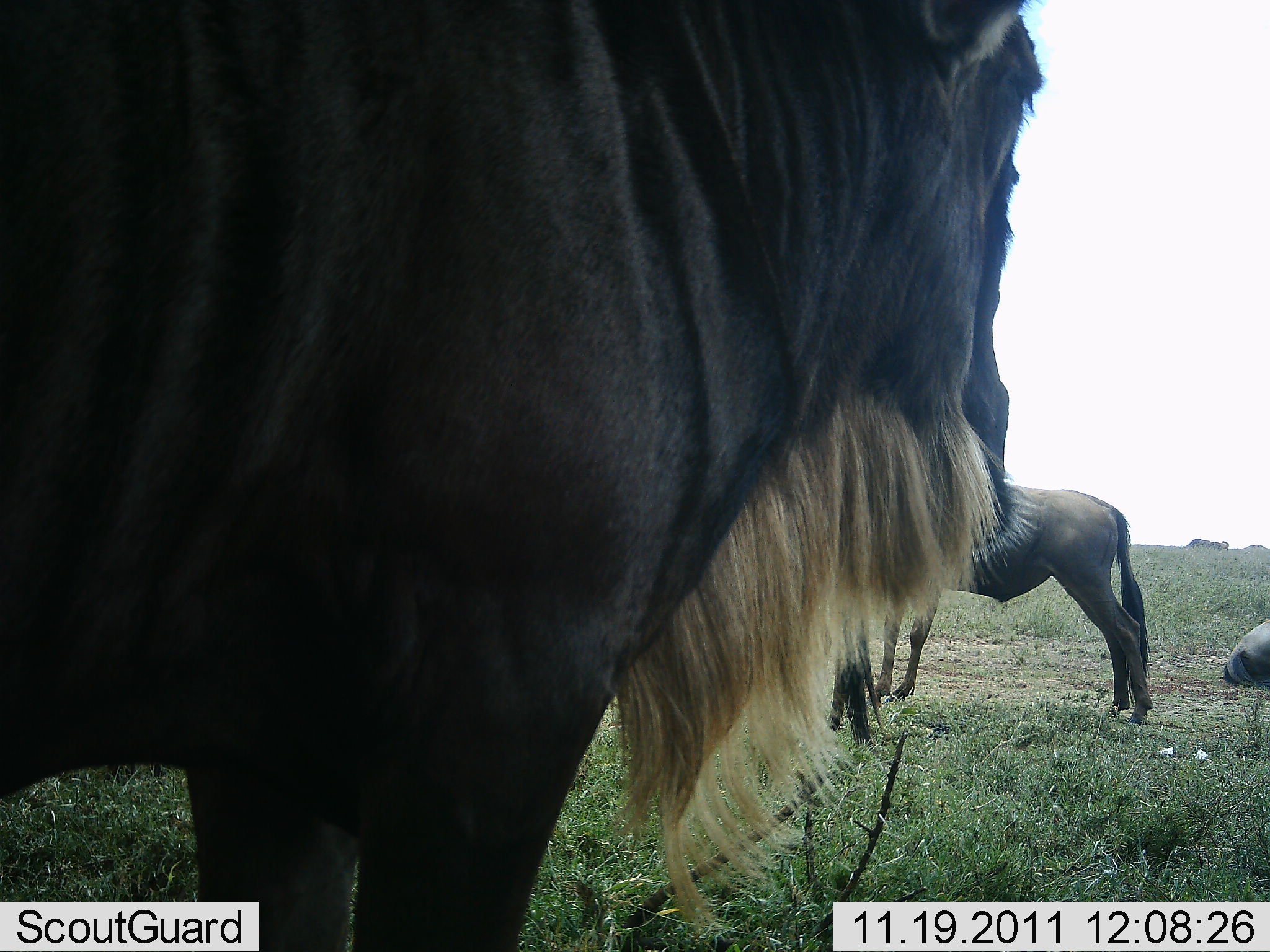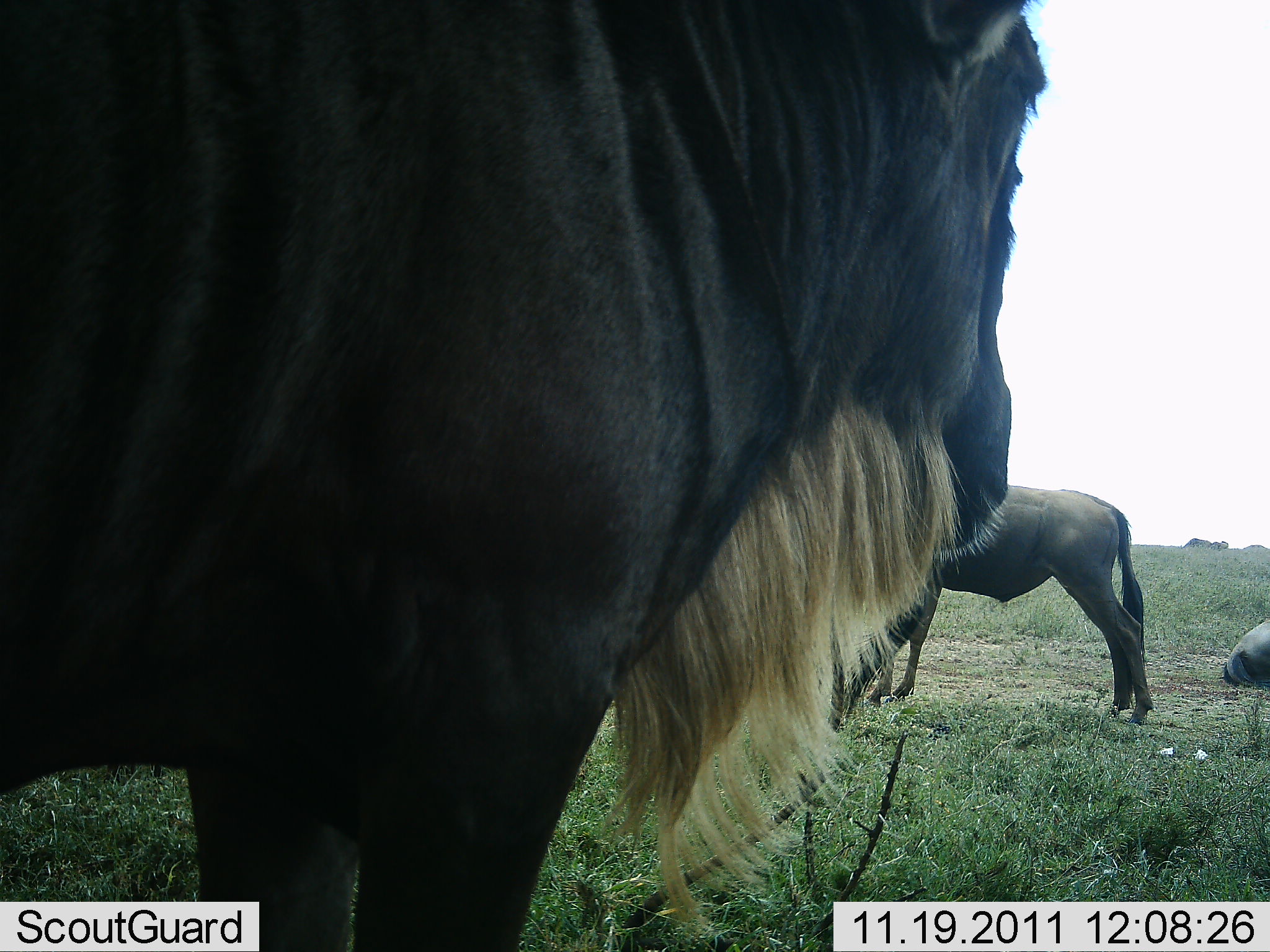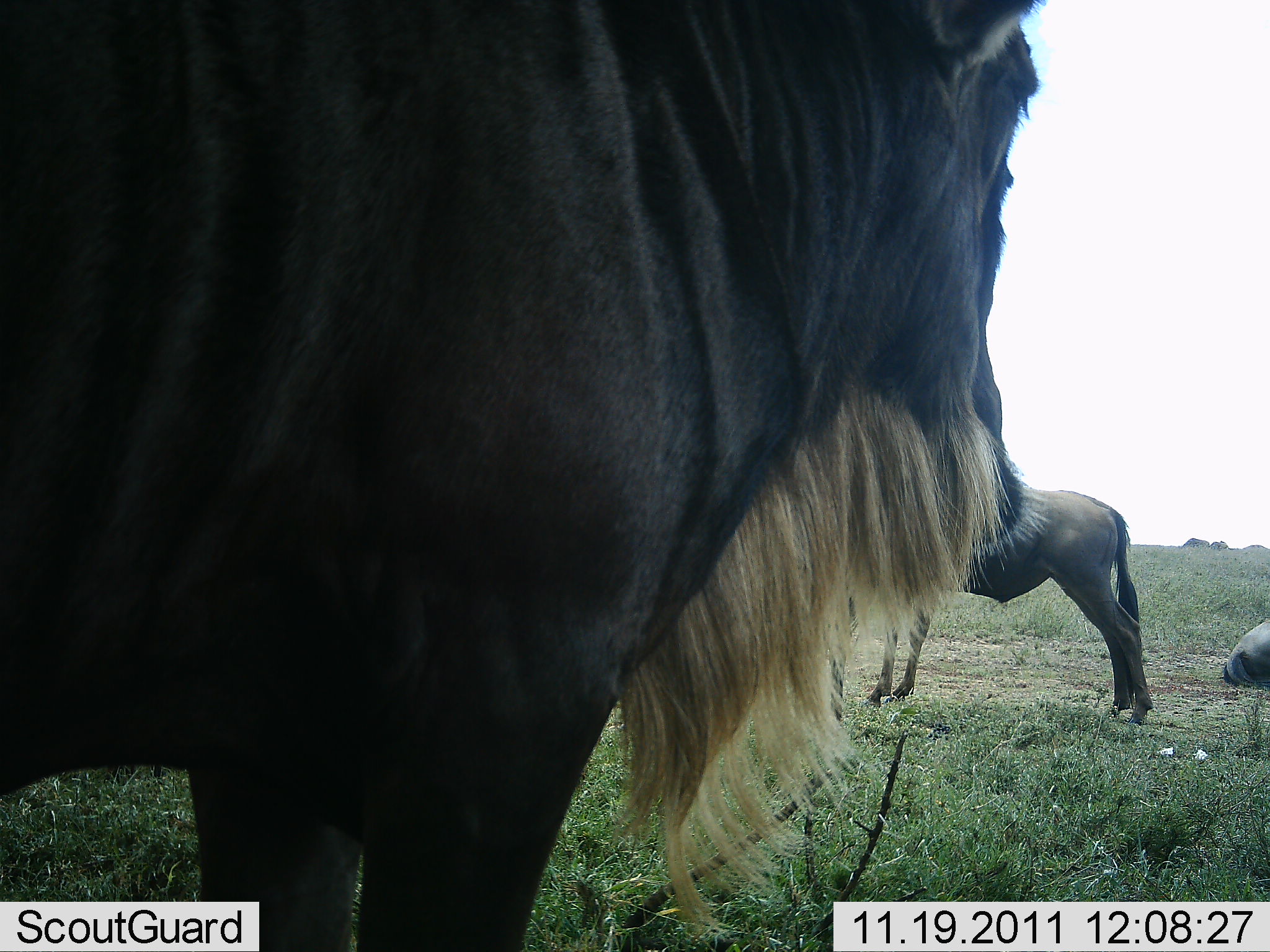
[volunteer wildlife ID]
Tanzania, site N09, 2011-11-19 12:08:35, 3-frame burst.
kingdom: Animalia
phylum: Chordata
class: Mammalia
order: Artiodactyla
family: Bovidae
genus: Connochaetes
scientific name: Connochaetes taurinus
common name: blue wildebeest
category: wildebeest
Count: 3.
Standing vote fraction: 92%.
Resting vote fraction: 25%.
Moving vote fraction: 0%.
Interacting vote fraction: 0%.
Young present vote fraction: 0%.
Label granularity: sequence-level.